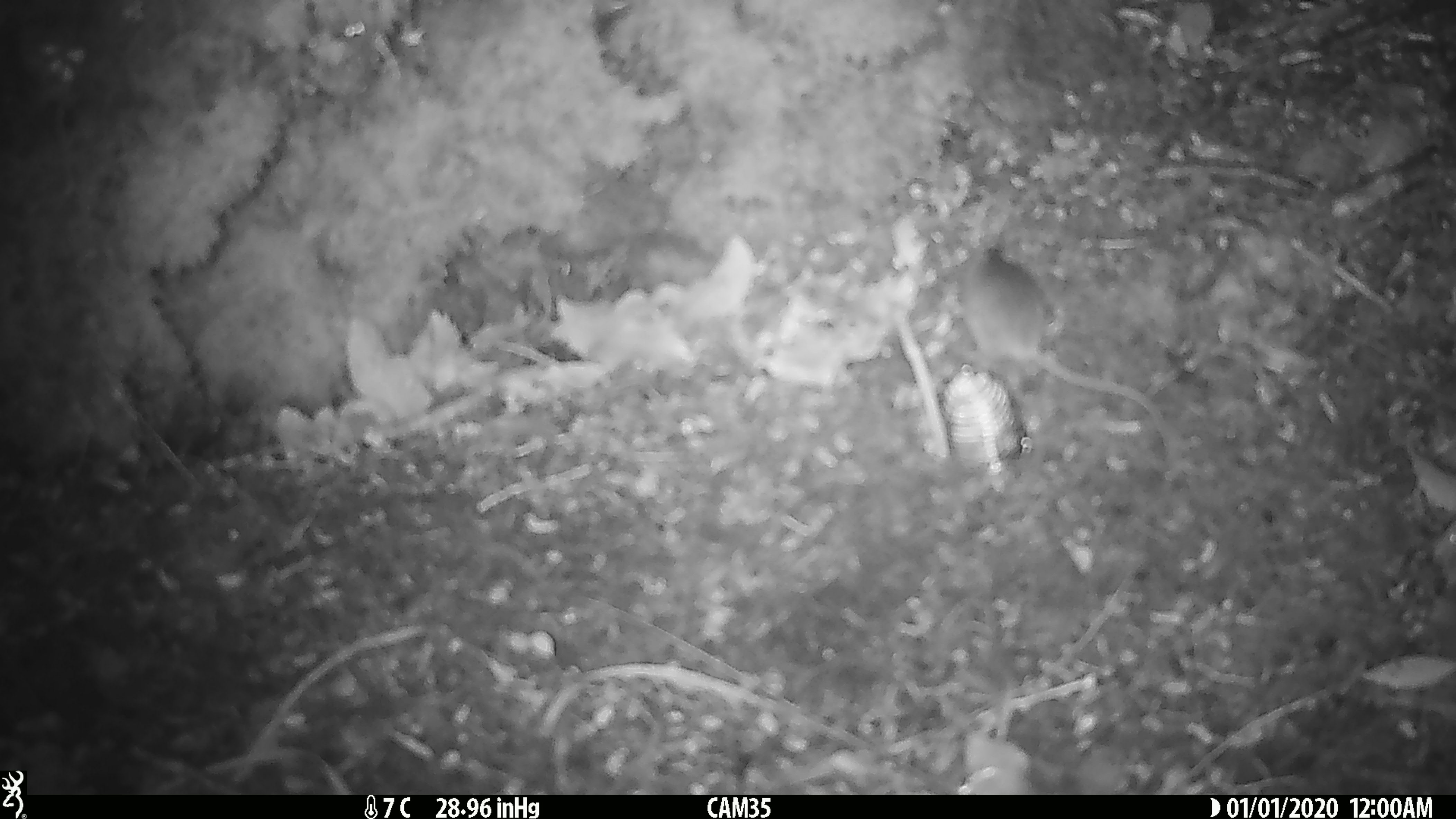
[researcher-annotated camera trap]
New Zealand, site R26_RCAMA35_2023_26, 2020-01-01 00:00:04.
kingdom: Animalia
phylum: Chordata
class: Mammalia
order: Rodentia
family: Muridae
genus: Mus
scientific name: Mus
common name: mouse